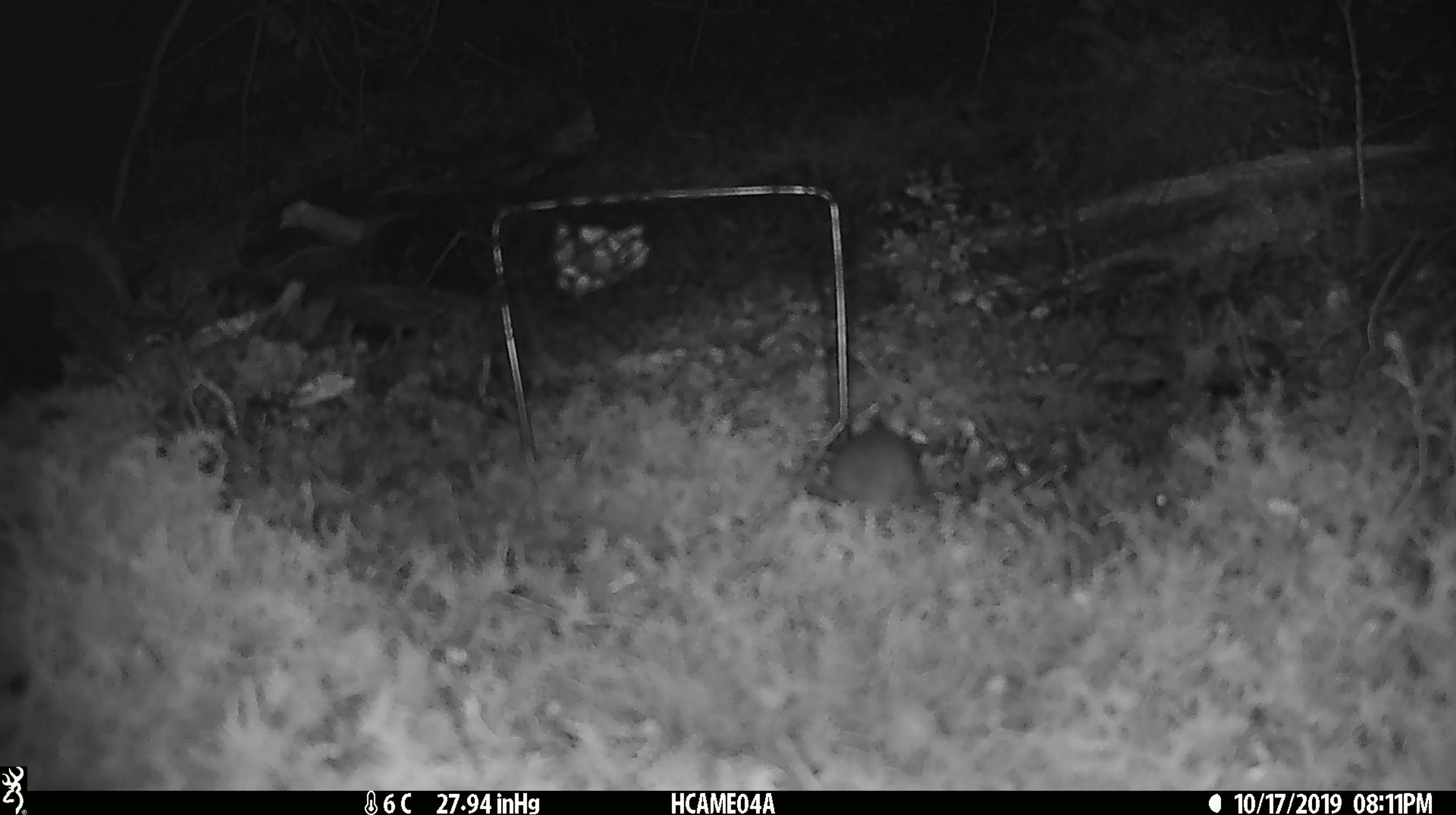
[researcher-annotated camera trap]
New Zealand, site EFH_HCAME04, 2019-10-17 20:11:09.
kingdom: Animalia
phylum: Chordata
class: Mammalia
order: Rodentia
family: Muridae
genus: Mus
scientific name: Mus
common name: mouse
Mouse (Mus).